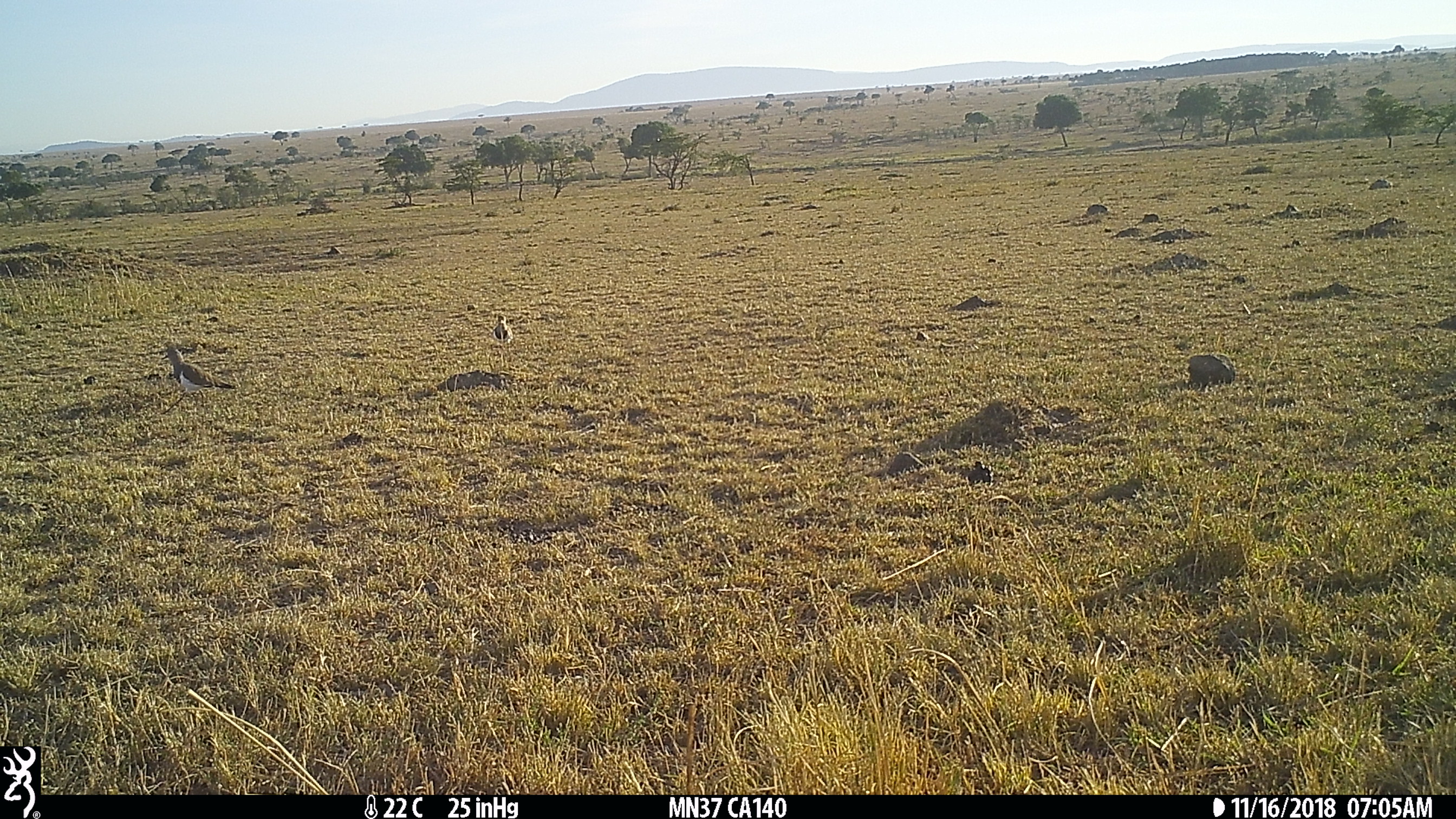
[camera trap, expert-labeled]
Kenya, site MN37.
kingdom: Animalia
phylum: Chordata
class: Aves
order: Charadriiformes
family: Charadriidae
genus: Vanellus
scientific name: Vanellus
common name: lapwing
Lapwing (Vanellus).